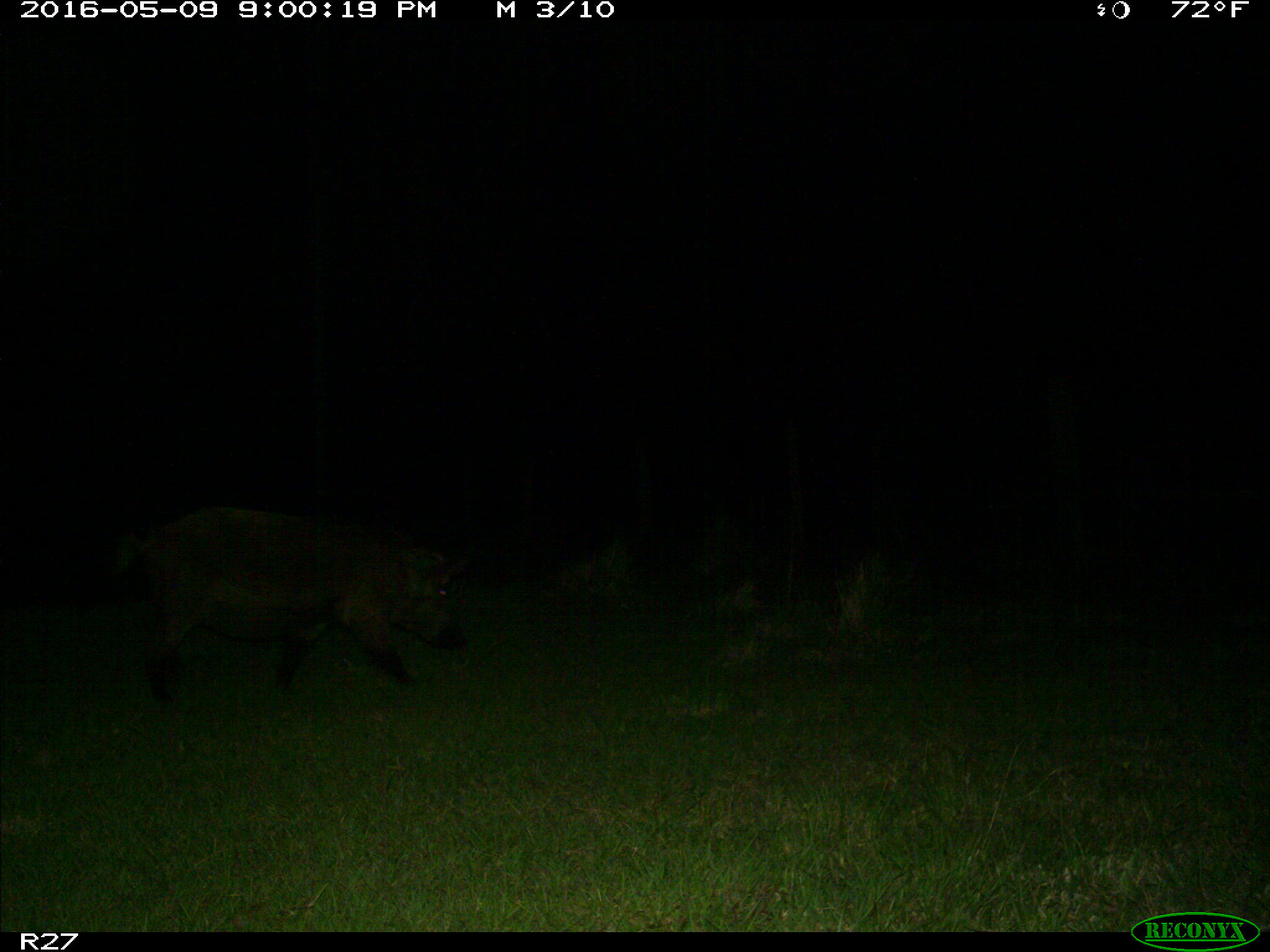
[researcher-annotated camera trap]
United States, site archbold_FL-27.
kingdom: Animalia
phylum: Chordata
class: Mammalia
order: Artiodactyla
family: Suidae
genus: Sus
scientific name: Sus scrofa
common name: wild boar